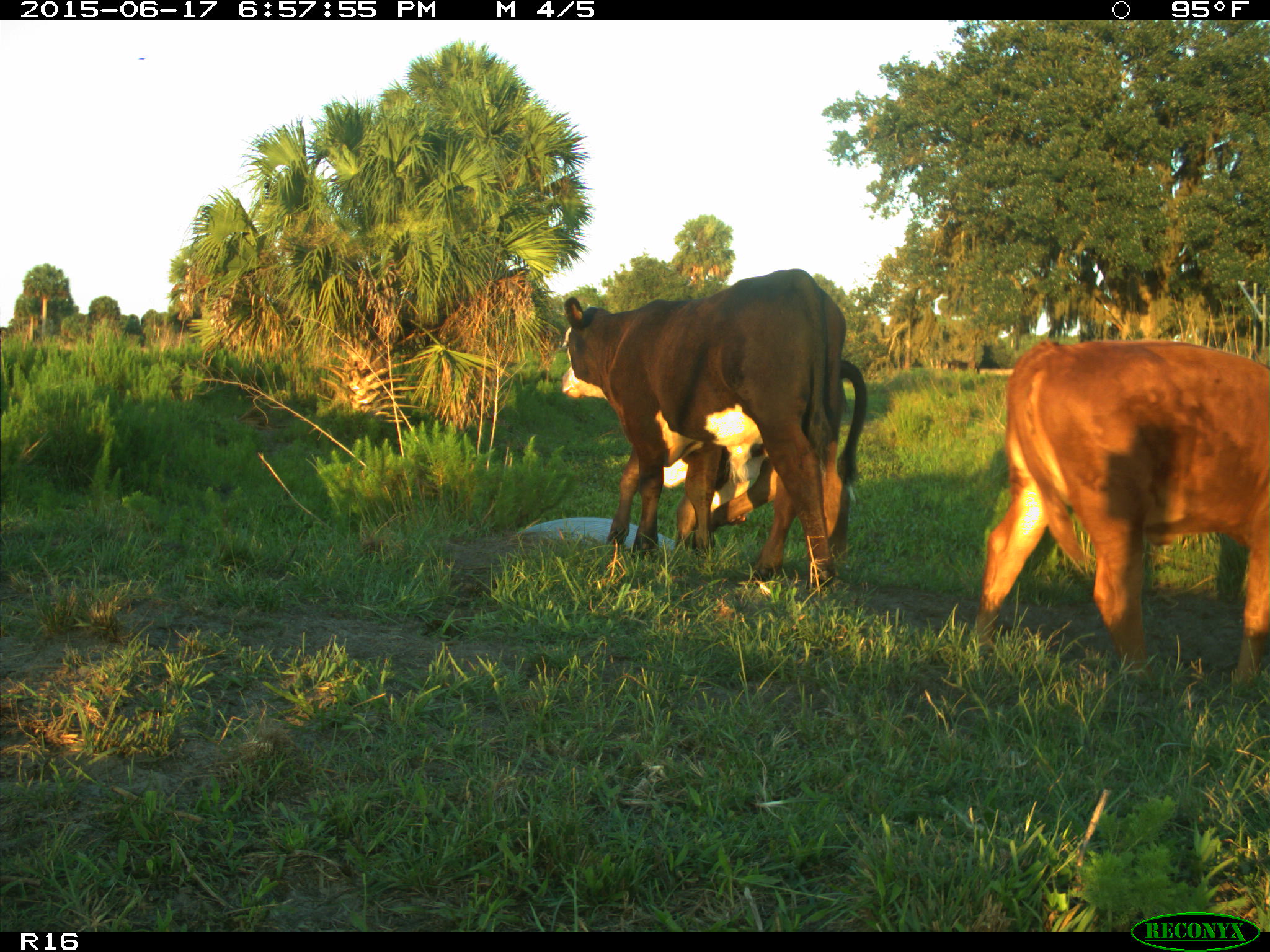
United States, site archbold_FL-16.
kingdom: Animalia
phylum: Chordata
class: Mammalia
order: Artiodactyla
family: Bovidae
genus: Bos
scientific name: Bos taurus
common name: domestic cow